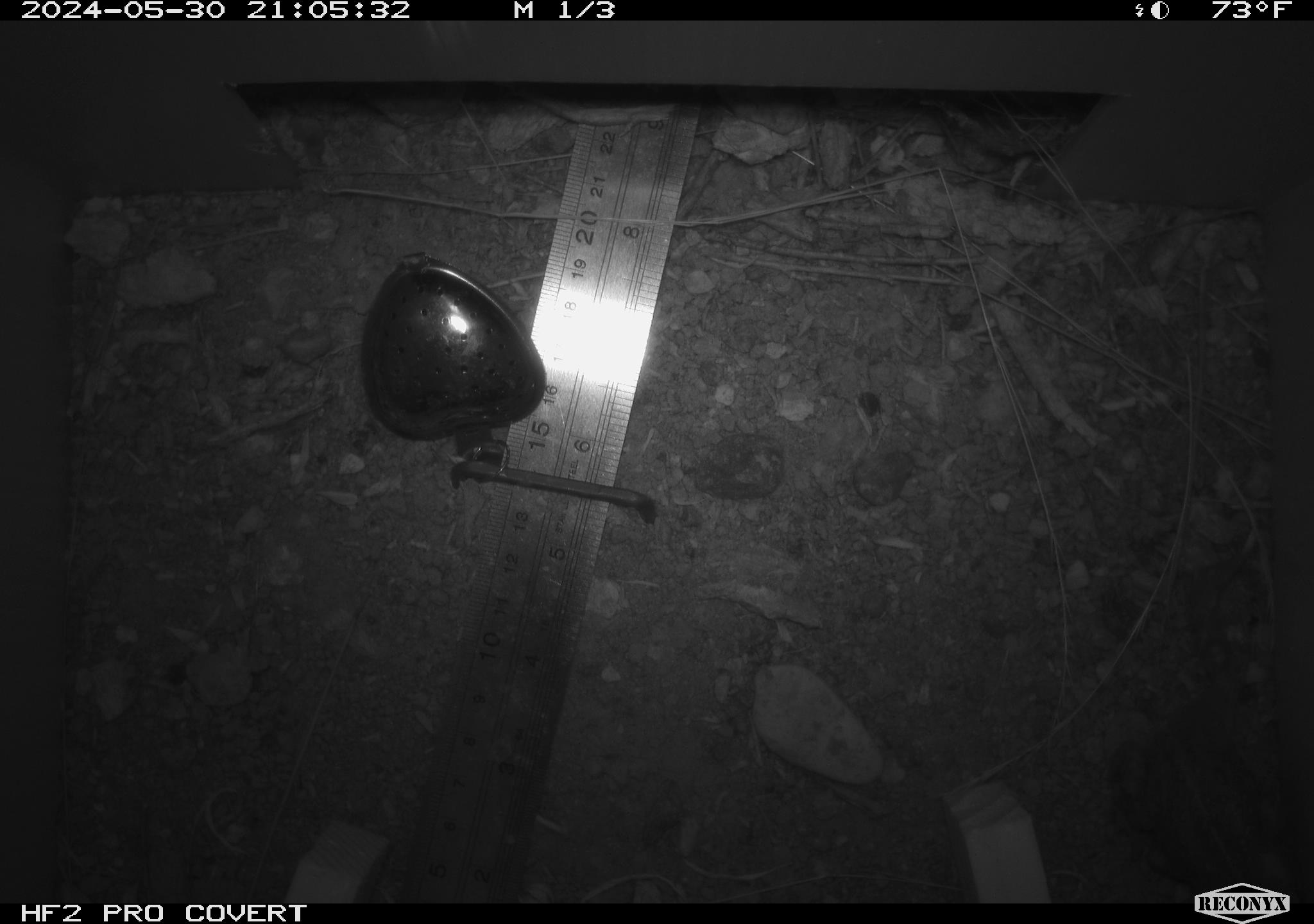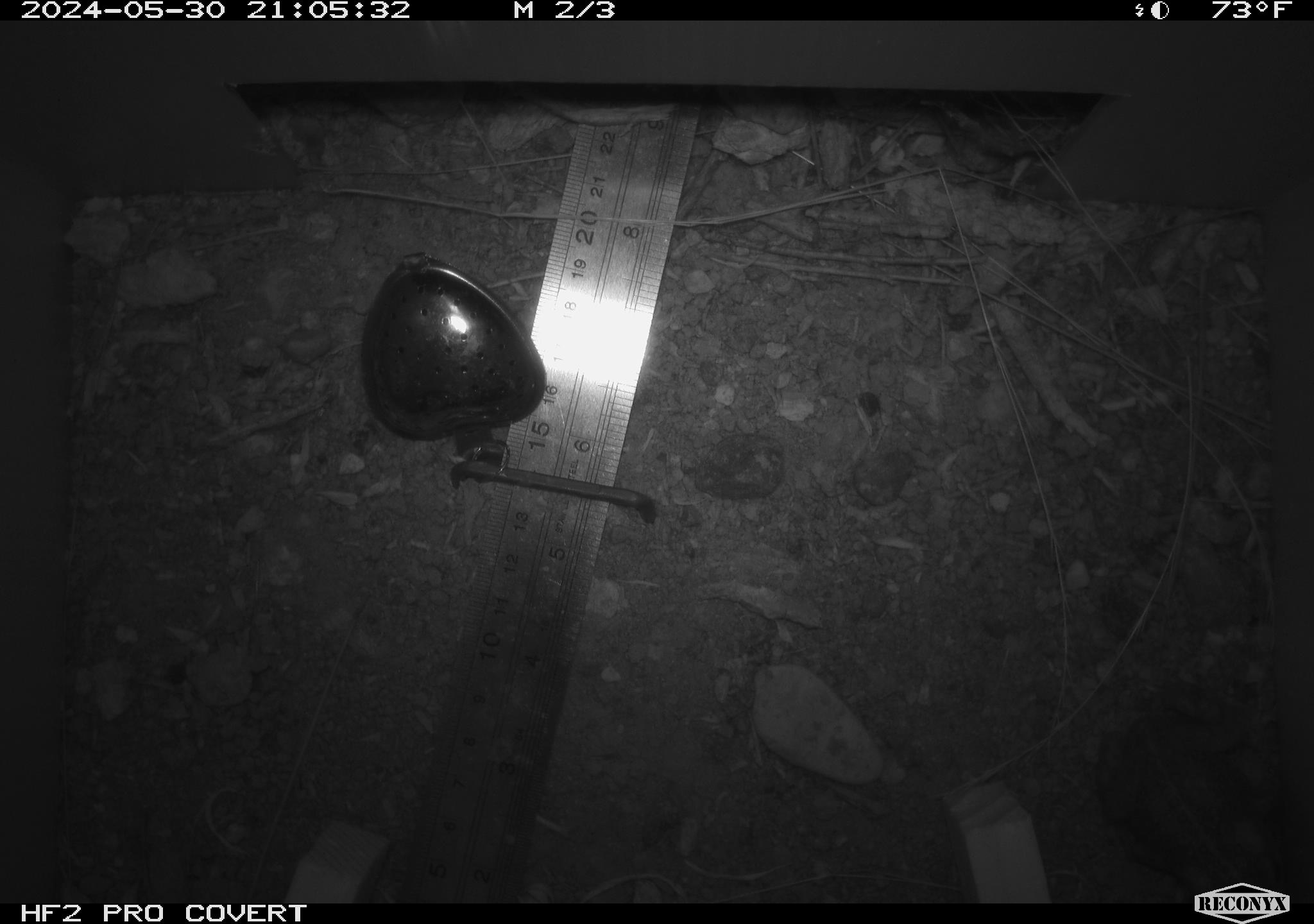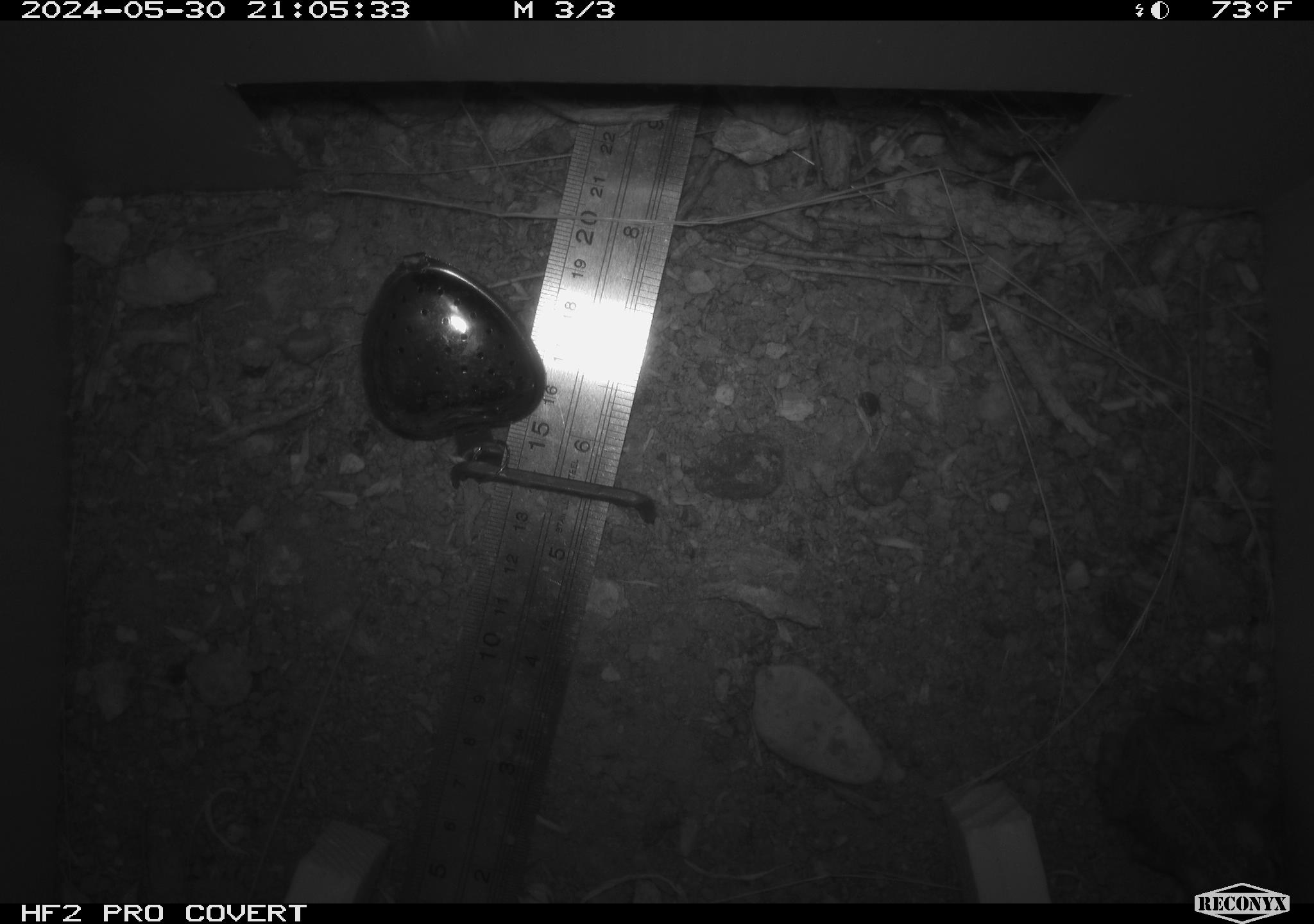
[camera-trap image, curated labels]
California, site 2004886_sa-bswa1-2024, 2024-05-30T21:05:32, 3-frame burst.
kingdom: Animalia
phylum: Chordata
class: Amphibia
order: Anura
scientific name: Anura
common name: frogs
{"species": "frogs (Anura)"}